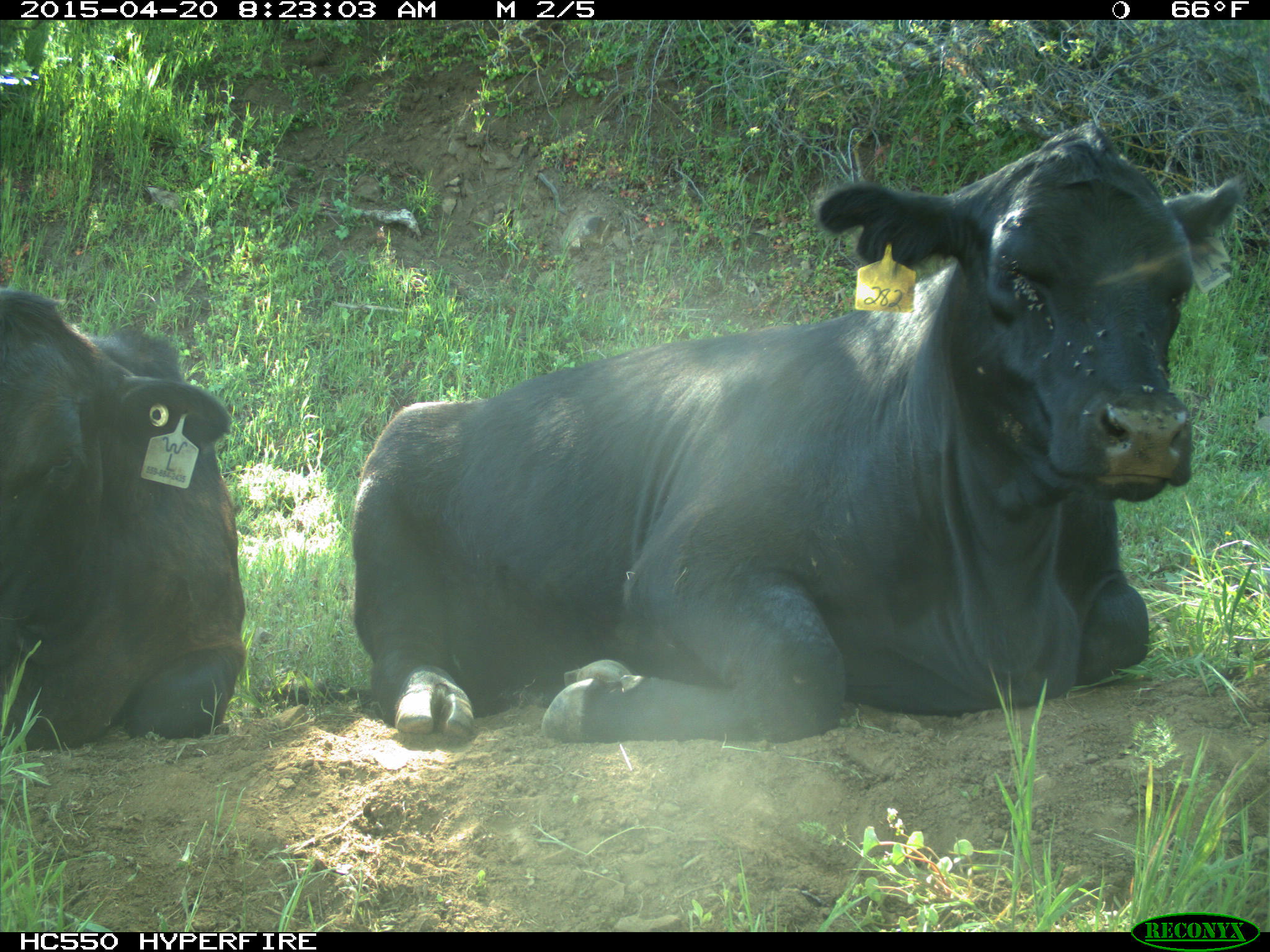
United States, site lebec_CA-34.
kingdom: Animalia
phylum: Chordata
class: Mammalia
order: Artiodactyla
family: Bovidae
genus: Bos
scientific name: Bos taurus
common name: domestic cow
Bos taurus (domestic cow).